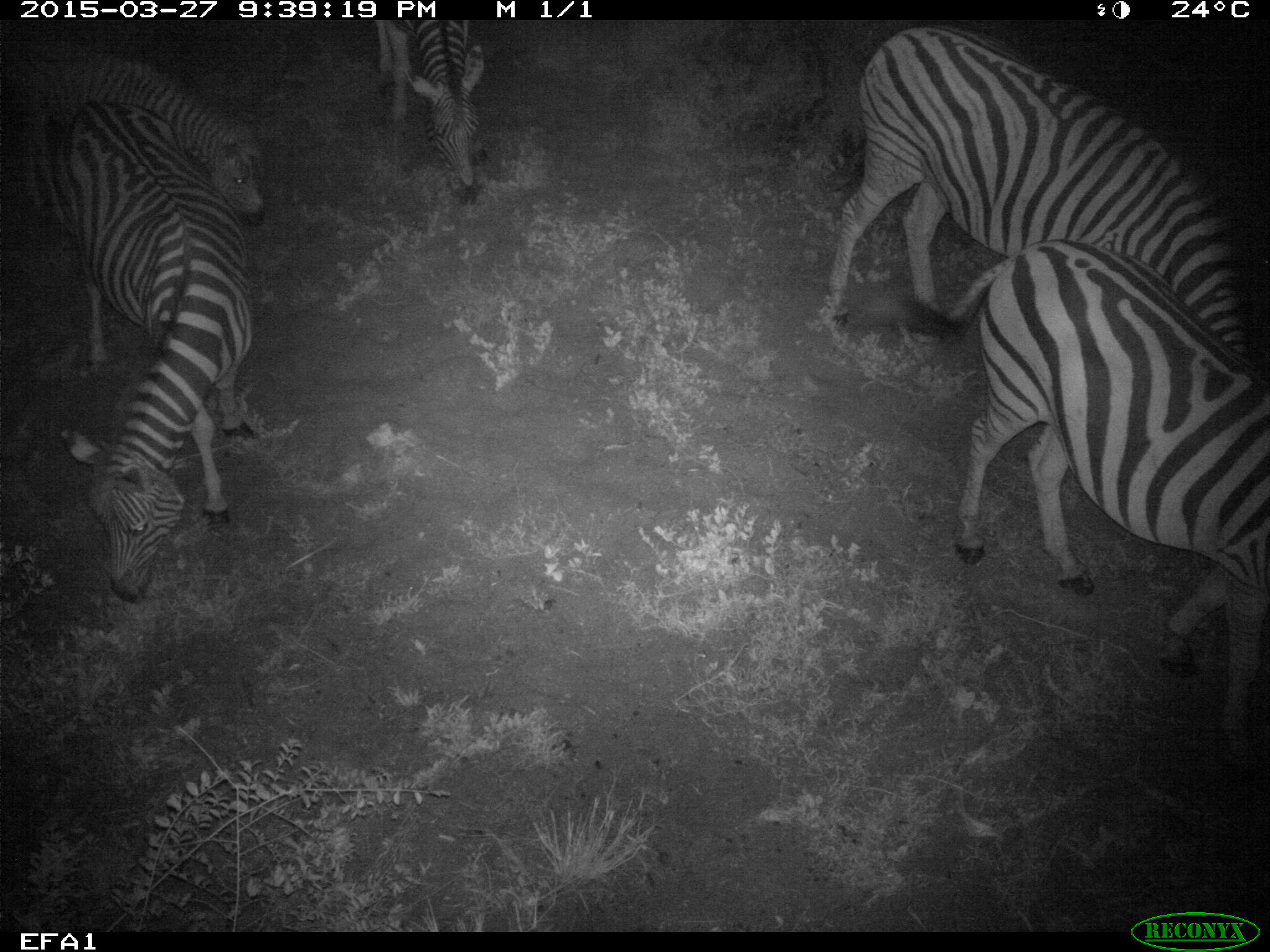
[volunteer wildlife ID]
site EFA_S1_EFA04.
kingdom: Animalia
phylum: Chordata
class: Mammalia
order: Perissodactyla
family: Equidae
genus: Equus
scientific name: Equus quagga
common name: plains zebra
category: zebraplains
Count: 5.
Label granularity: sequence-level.